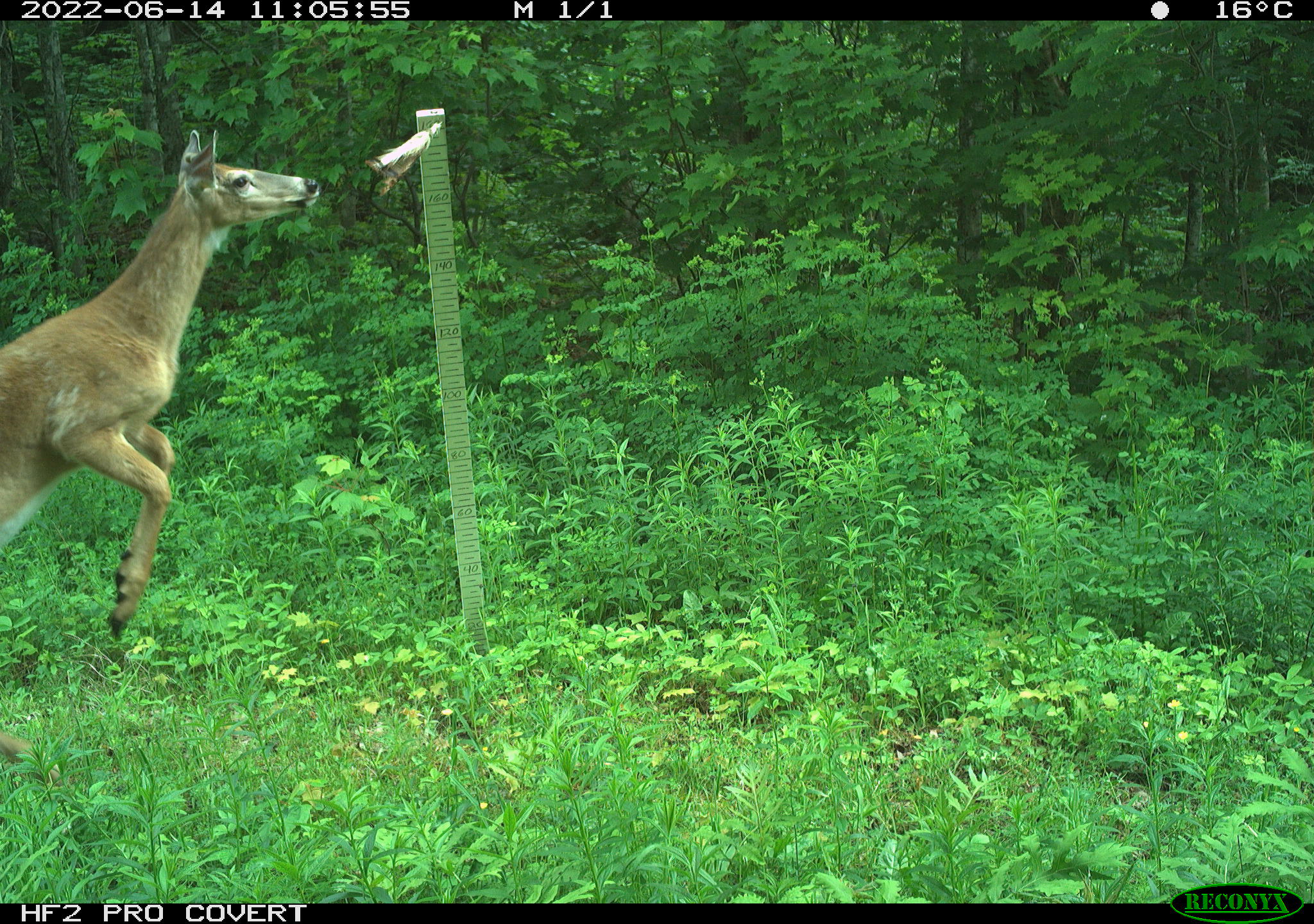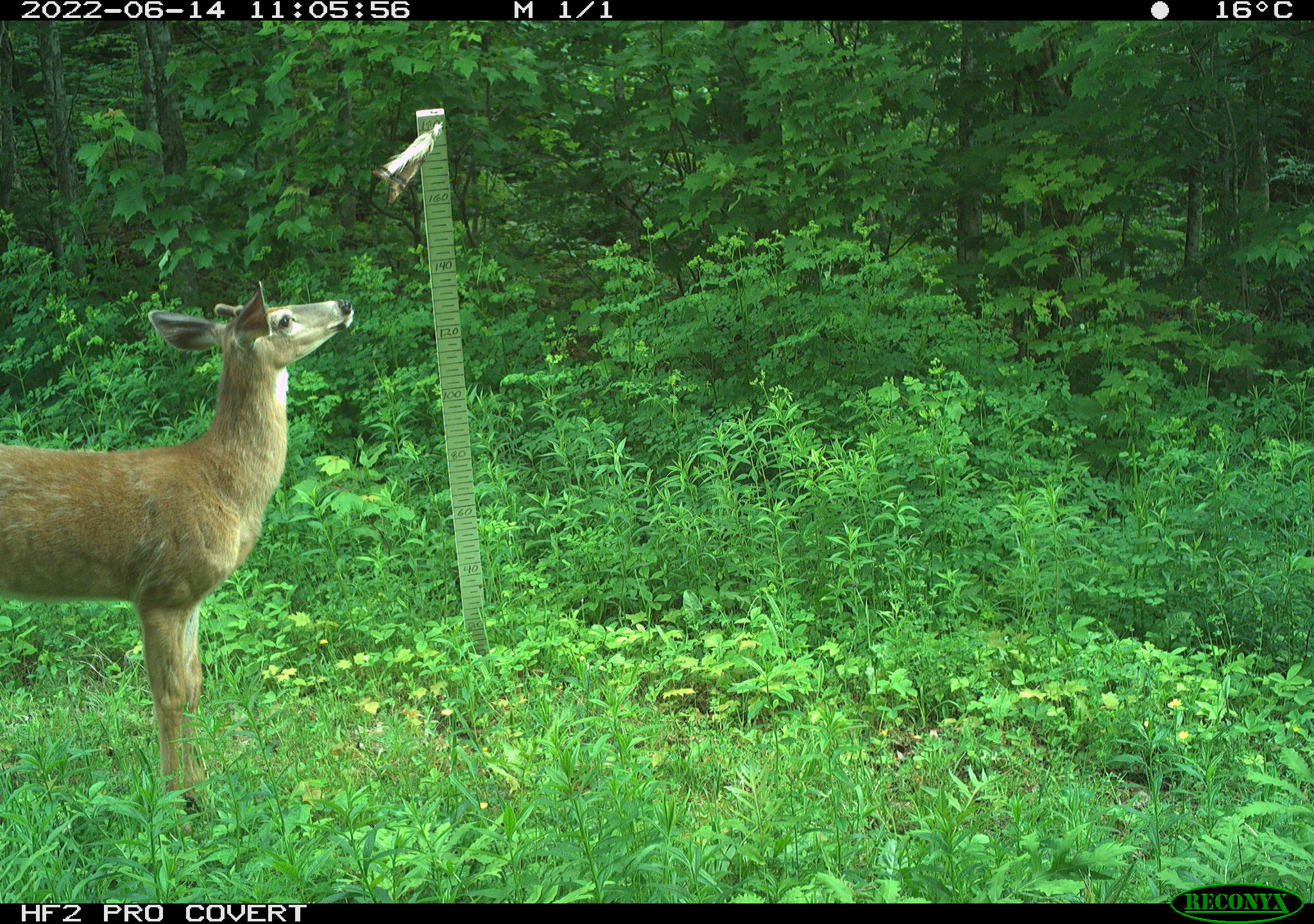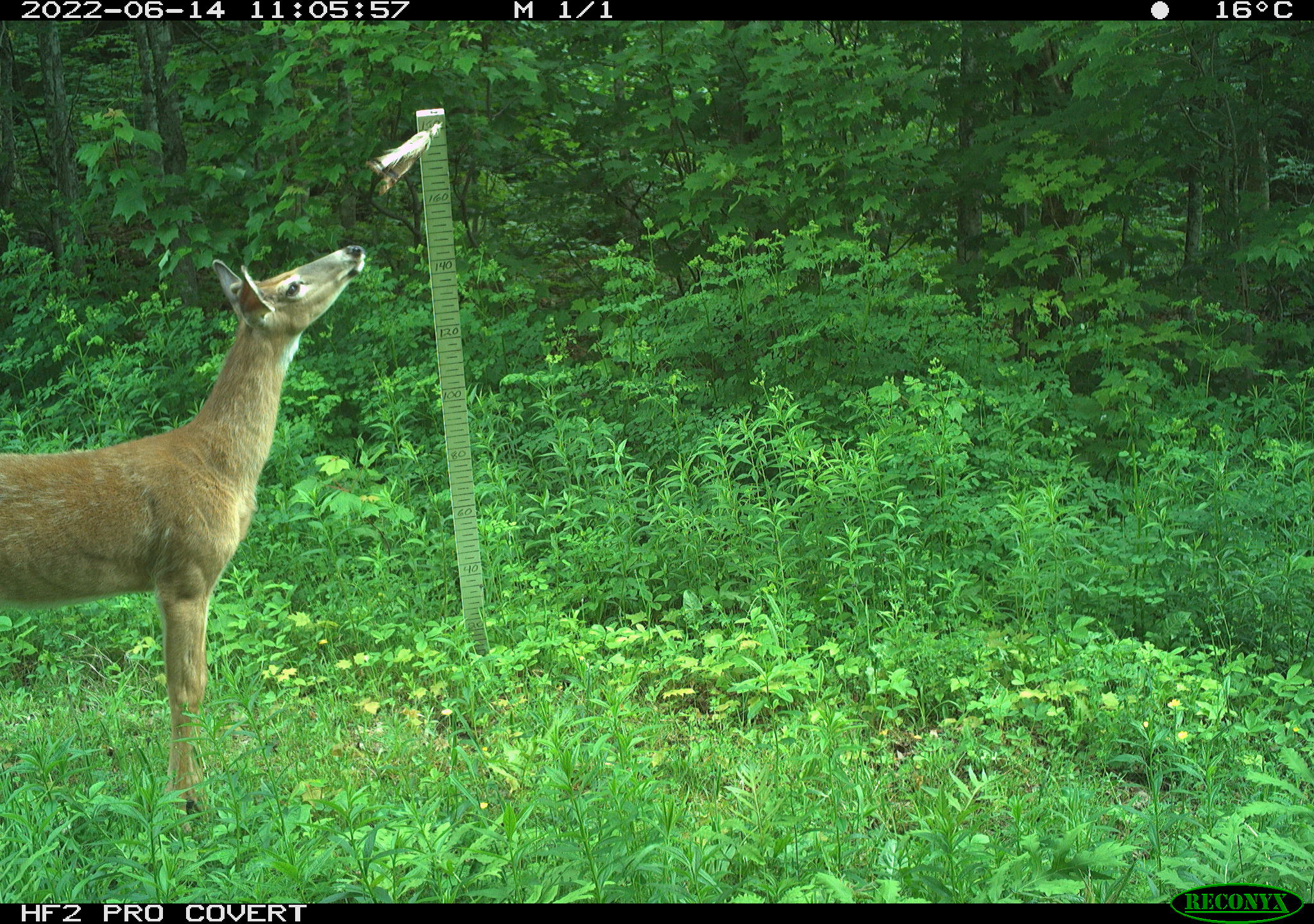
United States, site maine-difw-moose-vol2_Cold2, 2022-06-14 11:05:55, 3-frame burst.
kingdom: Animalia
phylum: Chordata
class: Mammalia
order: Artiodactyla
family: Cervidae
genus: Odocoileus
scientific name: Odocoileus virginianus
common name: white-tailed deer